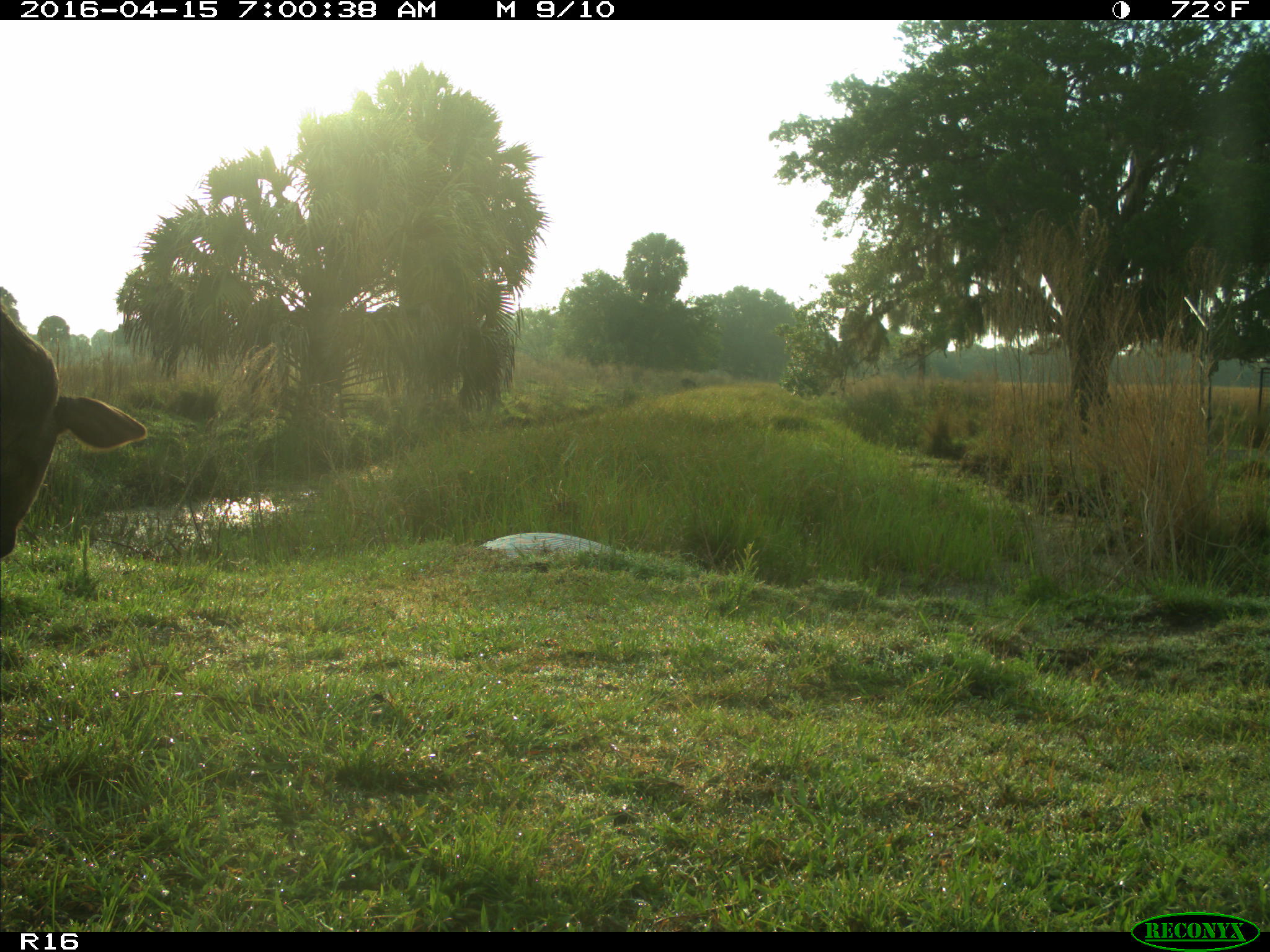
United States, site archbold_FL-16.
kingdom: Animalia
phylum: Chordata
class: Mammalia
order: Artiodactyla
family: Bovidae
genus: Bos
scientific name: Bos taurus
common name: domestic cow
Bos taurus (domestic cow).